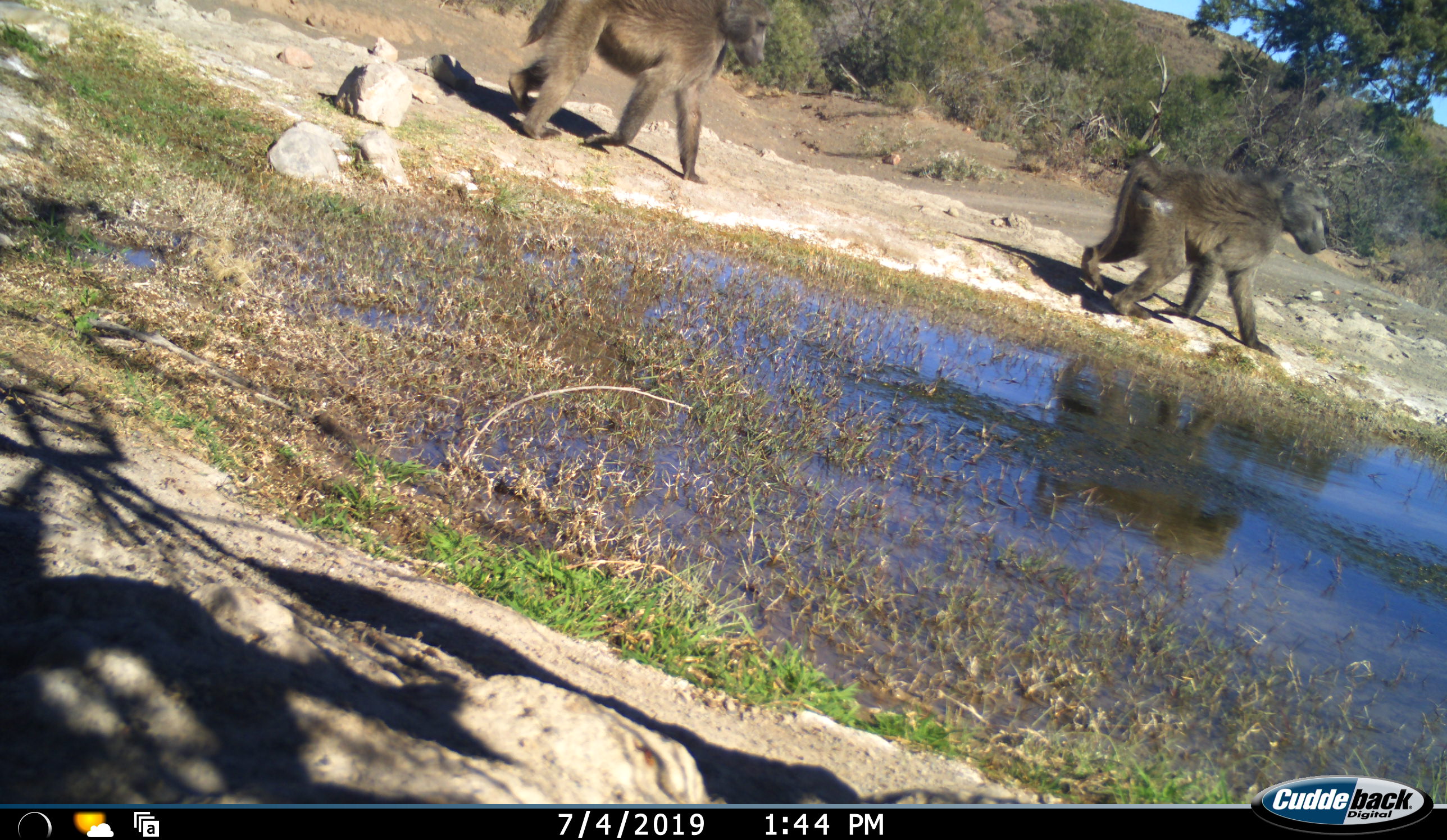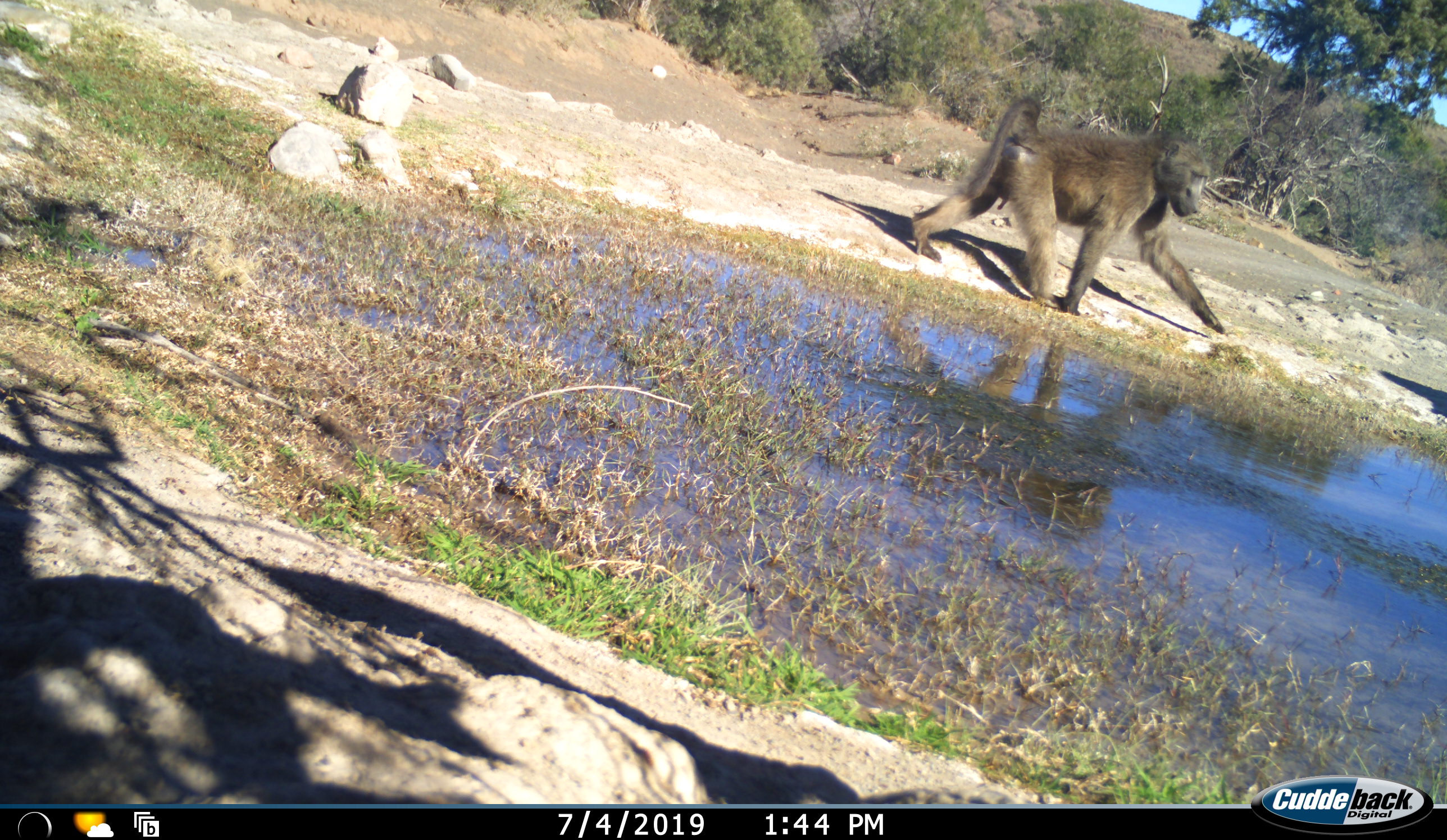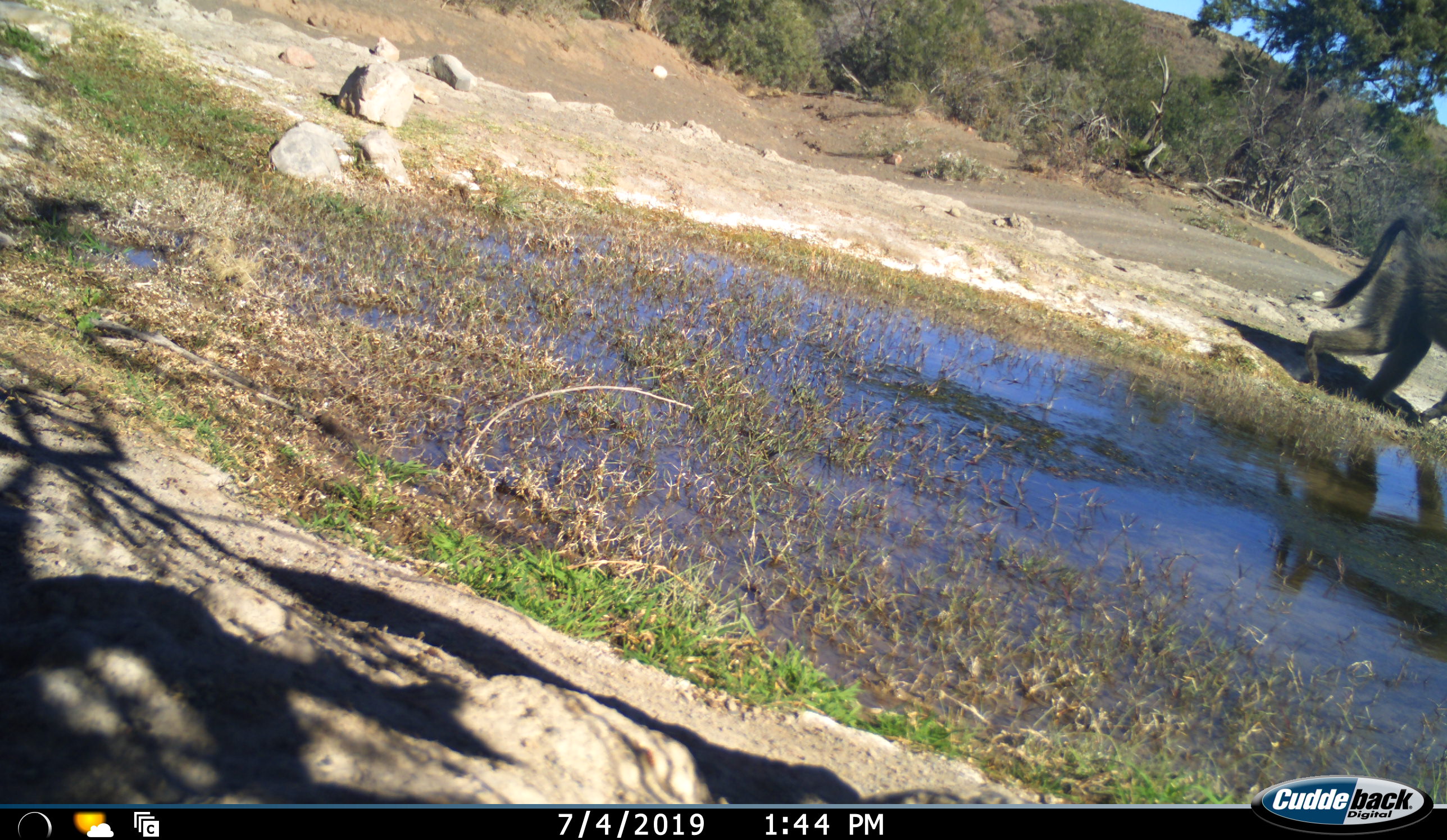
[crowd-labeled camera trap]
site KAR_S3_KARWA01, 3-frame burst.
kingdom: Animalia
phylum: Chordata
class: Mammalia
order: Primates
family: Cercopithecidae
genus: Papio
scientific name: Papio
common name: baboon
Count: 2.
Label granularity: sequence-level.